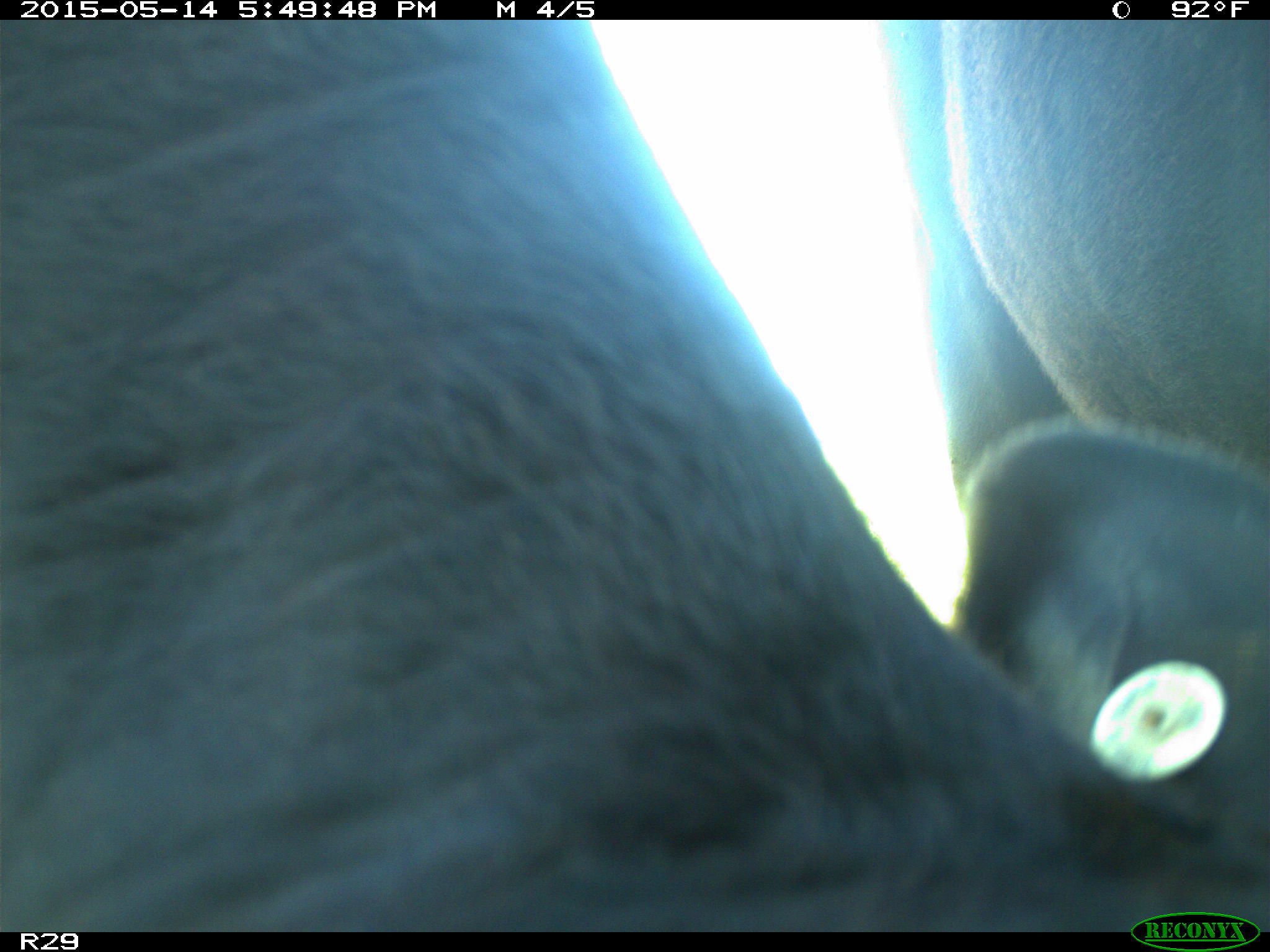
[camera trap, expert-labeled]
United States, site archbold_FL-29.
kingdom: Animalia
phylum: Chordata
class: Mammalia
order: Artiodactyla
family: Bovidae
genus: Bos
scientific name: Bos taurus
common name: domestic cow